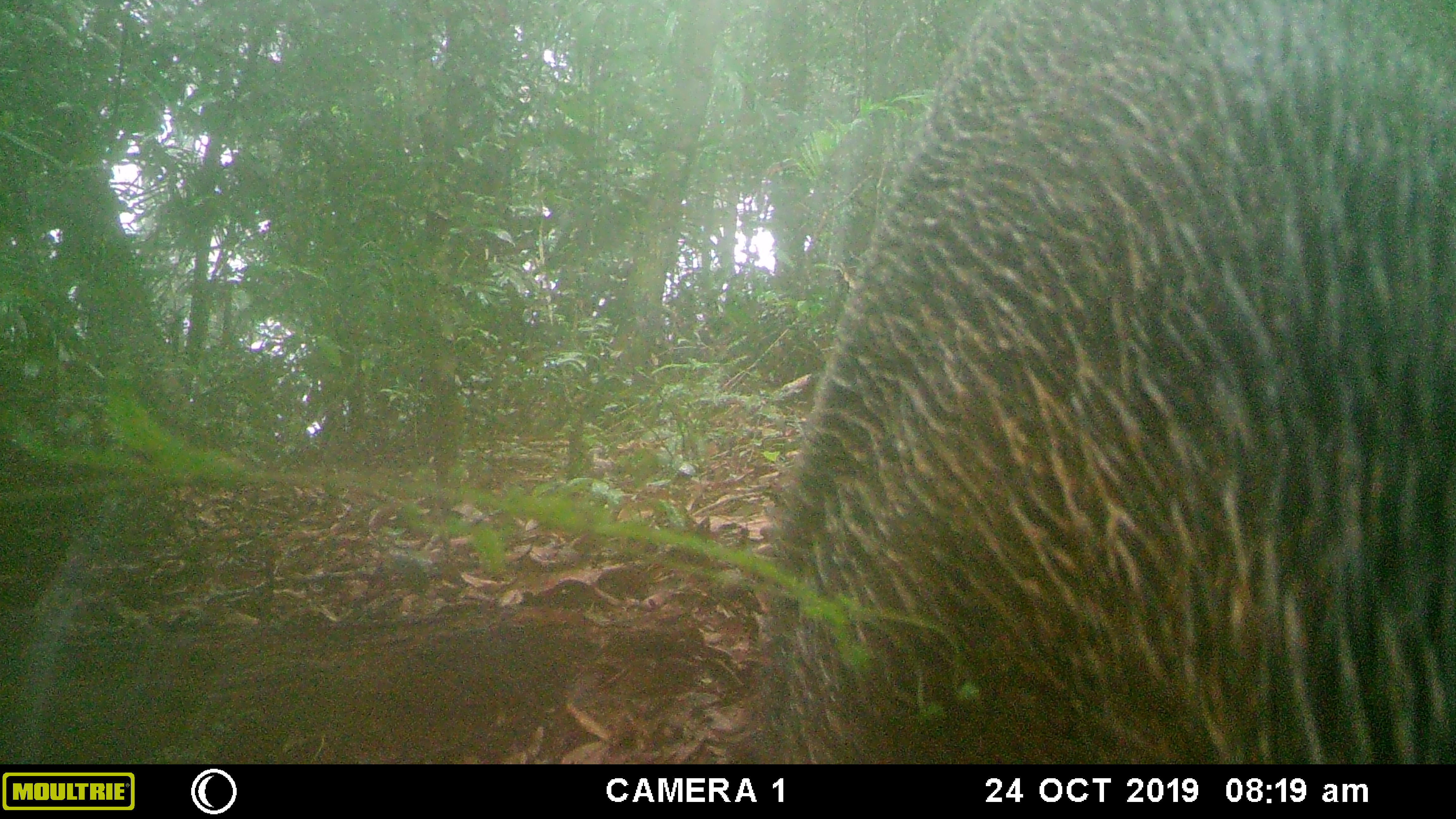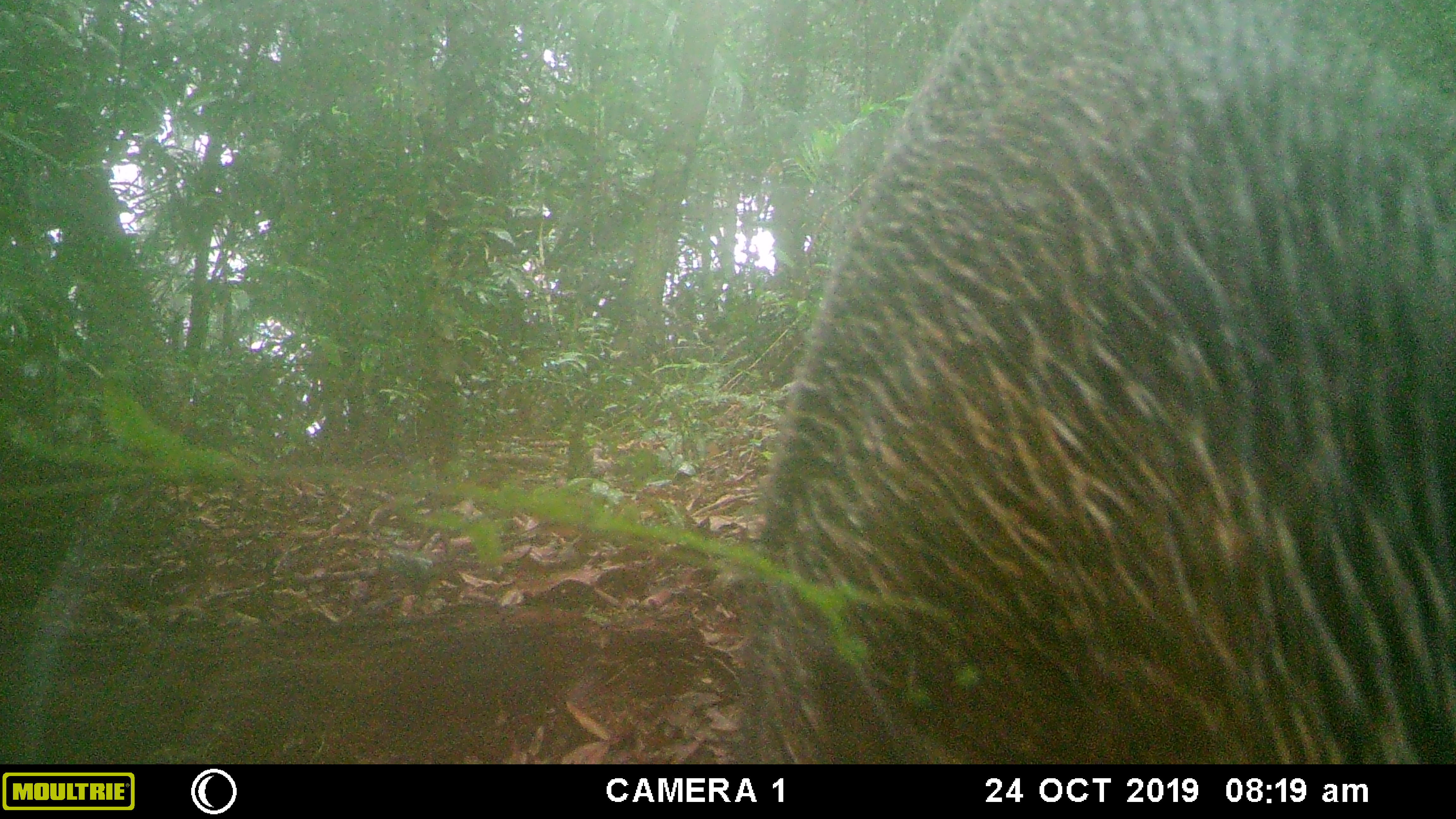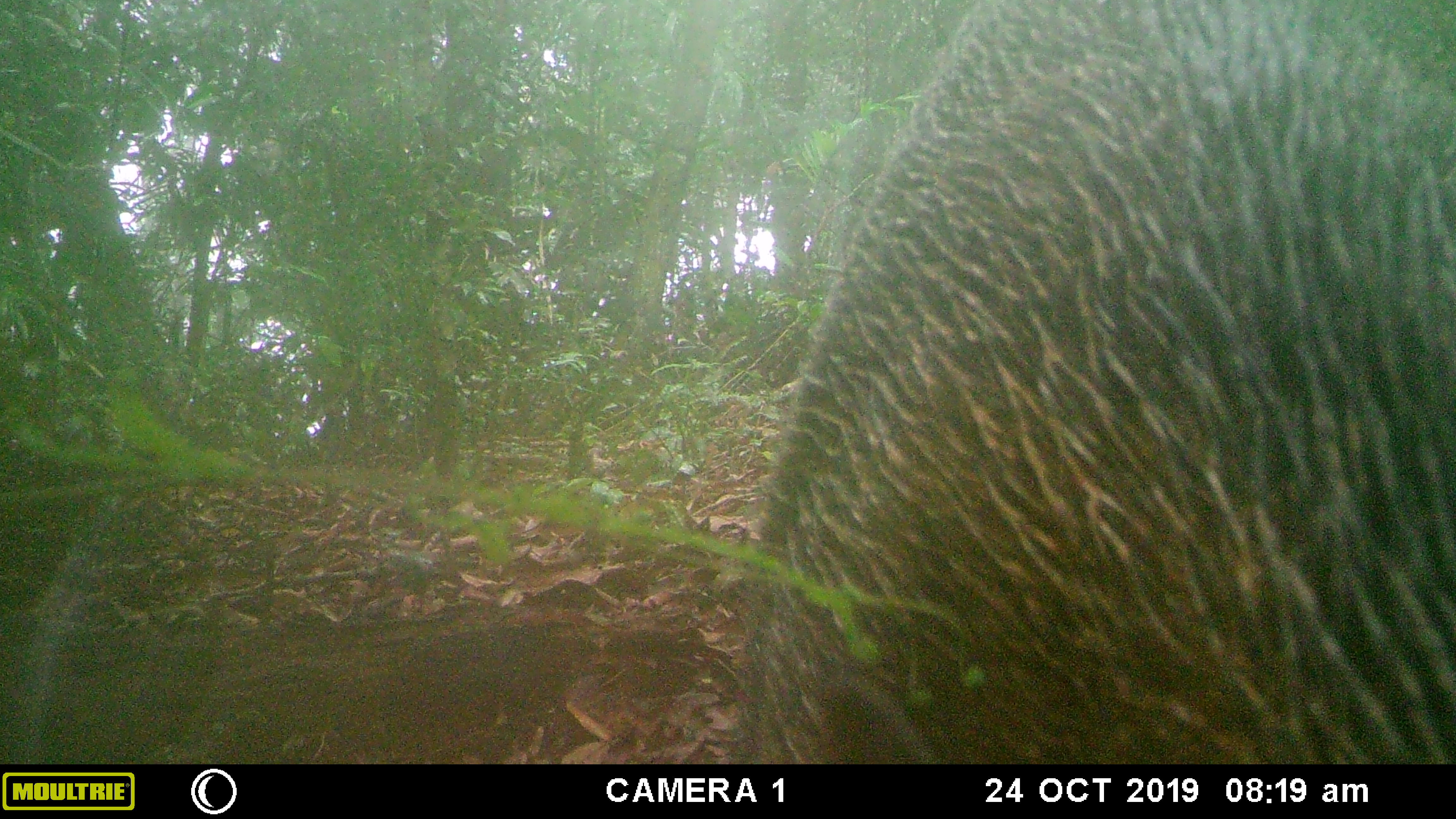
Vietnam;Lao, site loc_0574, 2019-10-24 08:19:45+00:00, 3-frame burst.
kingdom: Animalia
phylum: Chordata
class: Mammalia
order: Artiodactyla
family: Suidae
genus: Sus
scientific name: Sus scrofa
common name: eurasian wild pig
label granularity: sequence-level